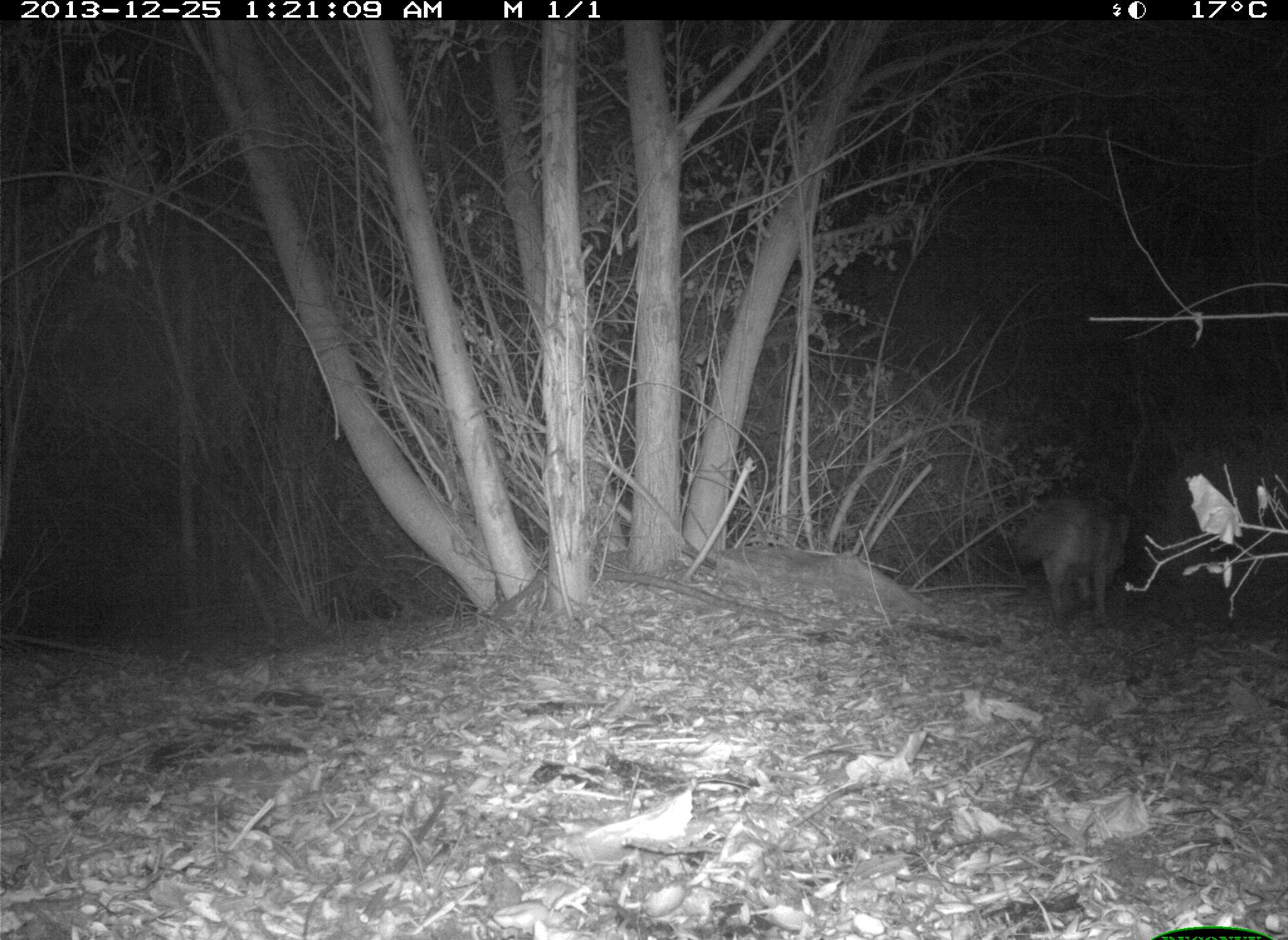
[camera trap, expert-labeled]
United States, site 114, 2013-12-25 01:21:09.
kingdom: Animalia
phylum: Chordata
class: Mammalia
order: Carnivora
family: Canidae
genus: Canis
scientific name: Canis latrans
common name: coyote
Coyote (Canis latrans).